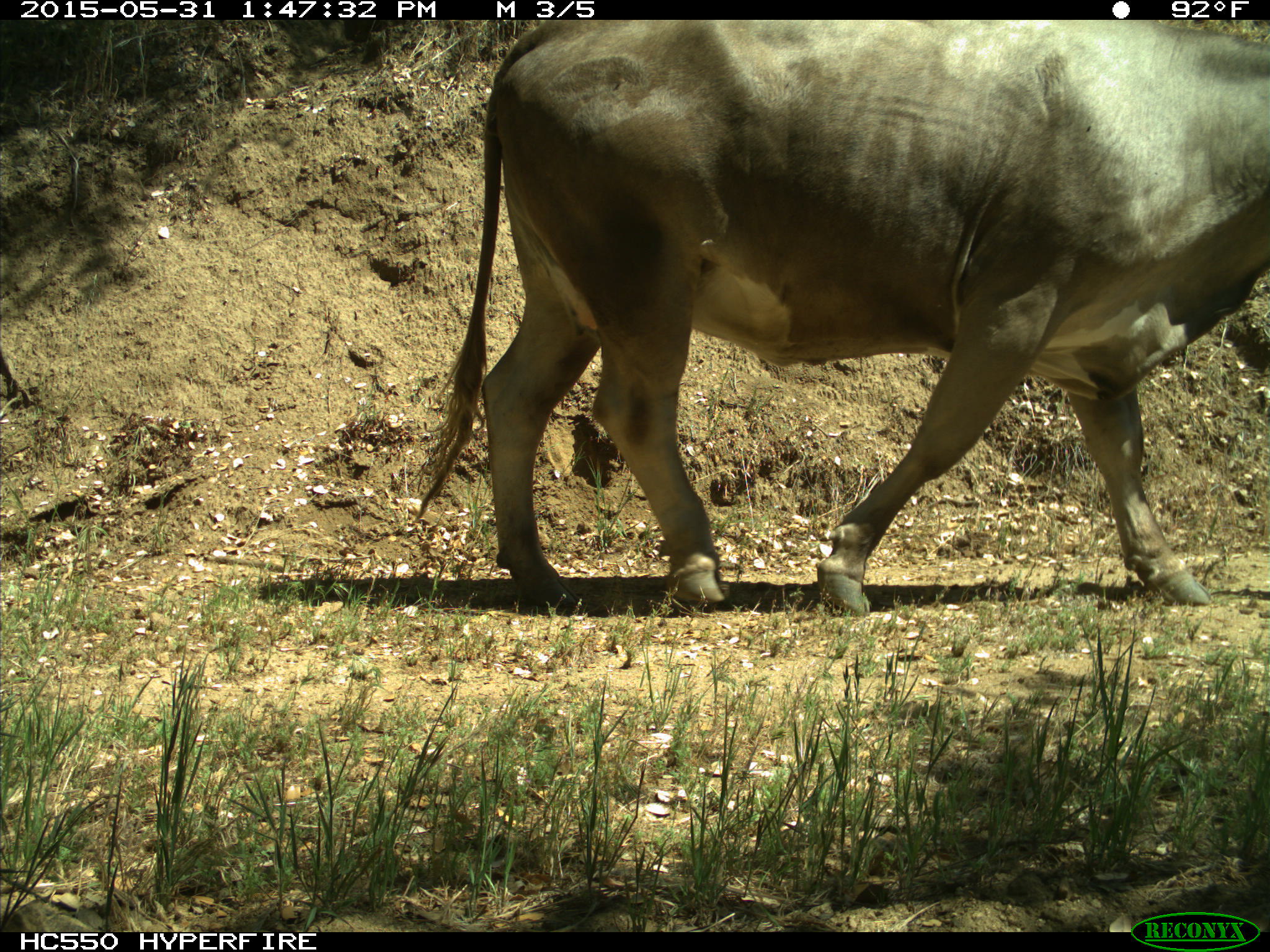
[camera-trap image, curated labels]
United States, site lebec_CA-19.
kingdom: Animalia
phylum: Chordata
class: Mammalia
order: Artiodactyla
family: Bovidae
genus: Bos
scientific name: Bos taurus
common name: domestic cow